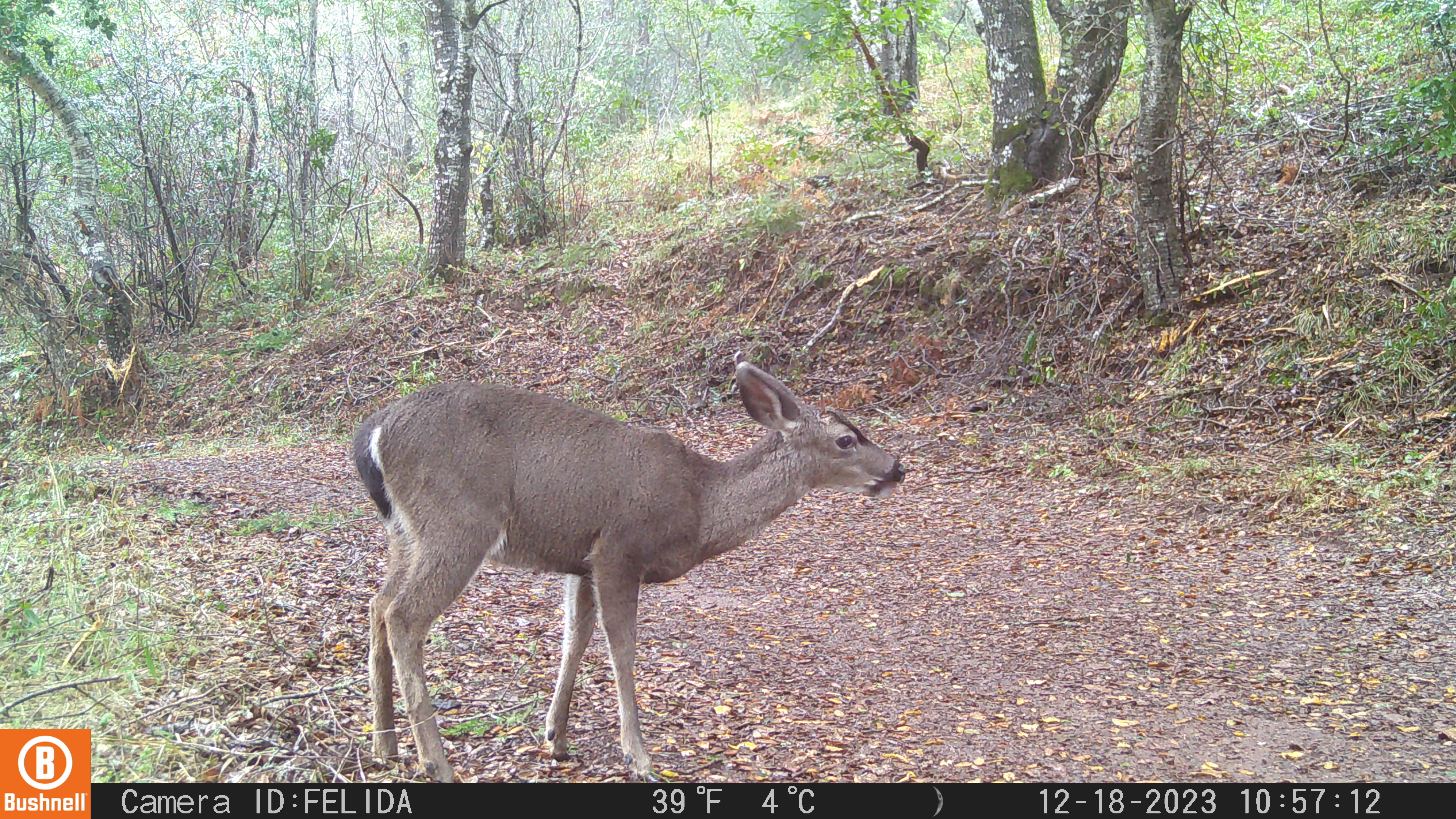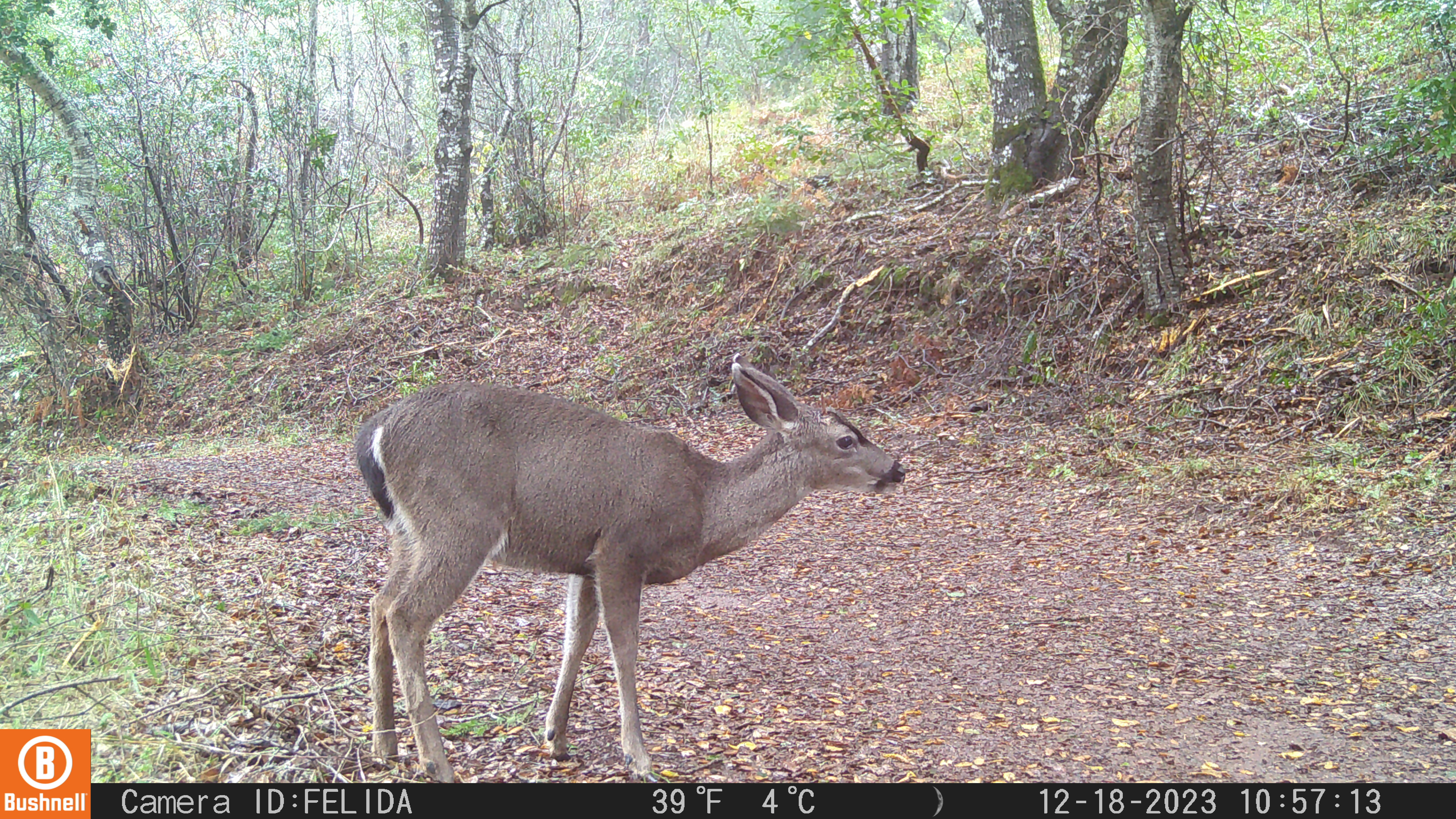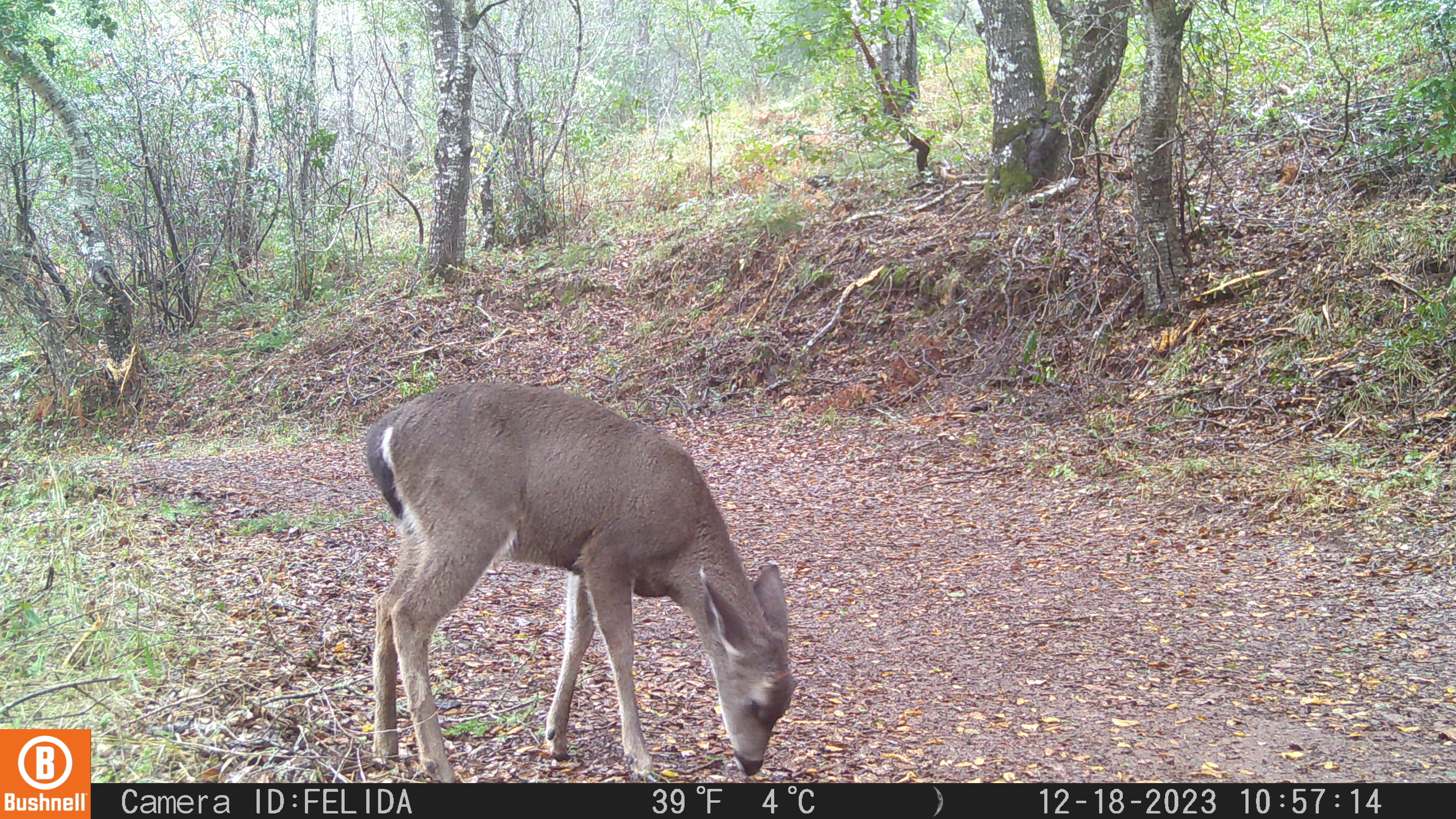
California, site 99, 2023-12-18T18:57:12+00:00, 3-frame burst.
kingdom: Animalia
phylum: Chordata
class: Mammalia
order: Artiodactyla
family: Cervidae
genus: Odocoileus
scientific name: Odocoileus hemionus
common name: mule deer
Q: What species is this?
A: Mule deer (Odocoileus hemionus).